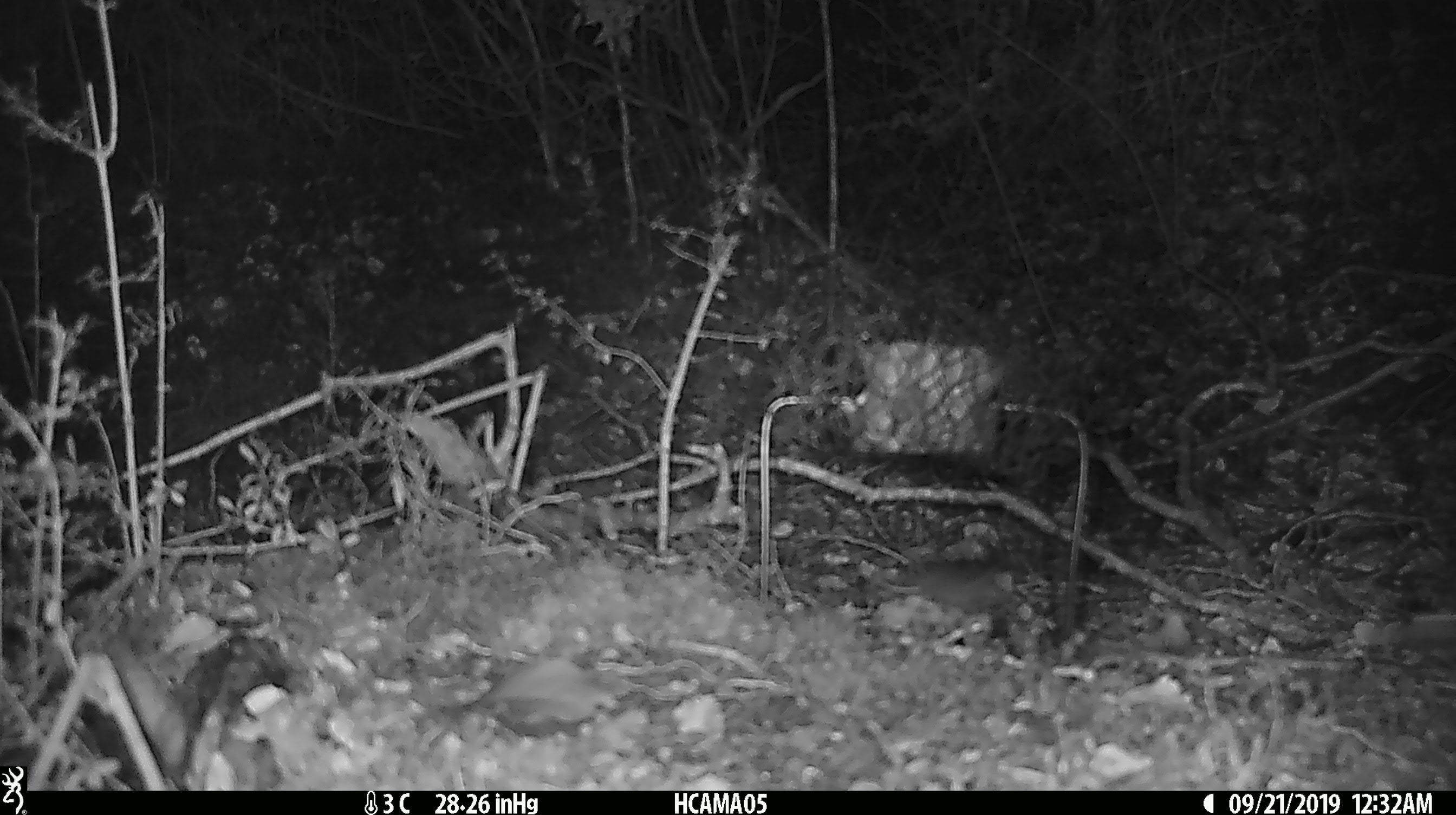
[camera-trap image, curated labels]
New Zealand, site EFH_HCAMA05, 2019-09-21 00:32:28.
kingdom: Animalia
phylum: Chordata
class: Mammalia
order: Rodentia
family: Muridae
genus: Mus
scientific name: Mus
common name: mouse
Mouse (Mus).